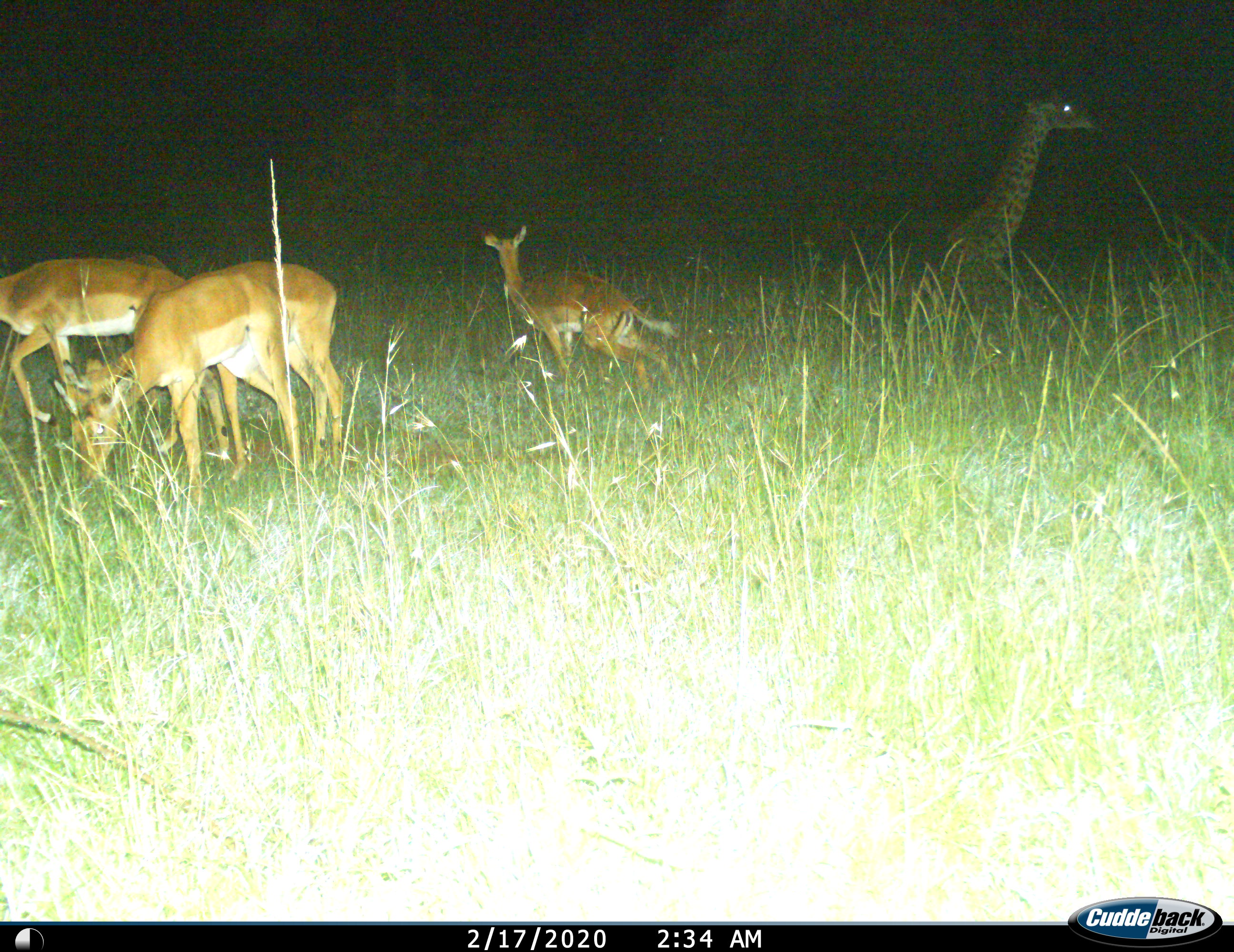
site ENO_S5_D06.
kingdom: Animalia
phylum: Chordata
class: Mammalia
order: Artiodactyla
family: Giraffidae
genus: Giraffa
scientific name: Giraffa camelopardalis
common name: giraffe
Giraffe (Giraffa camelopardalis), count 1. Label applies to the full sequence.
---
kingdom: Animalia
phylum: Chordata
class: Mammalia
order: Artiodactyla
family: Bovidae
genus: Aepyceros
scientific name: Aepyceros melampus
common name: impala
Impala (Aepyceros melampus), count 4. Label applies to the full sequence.